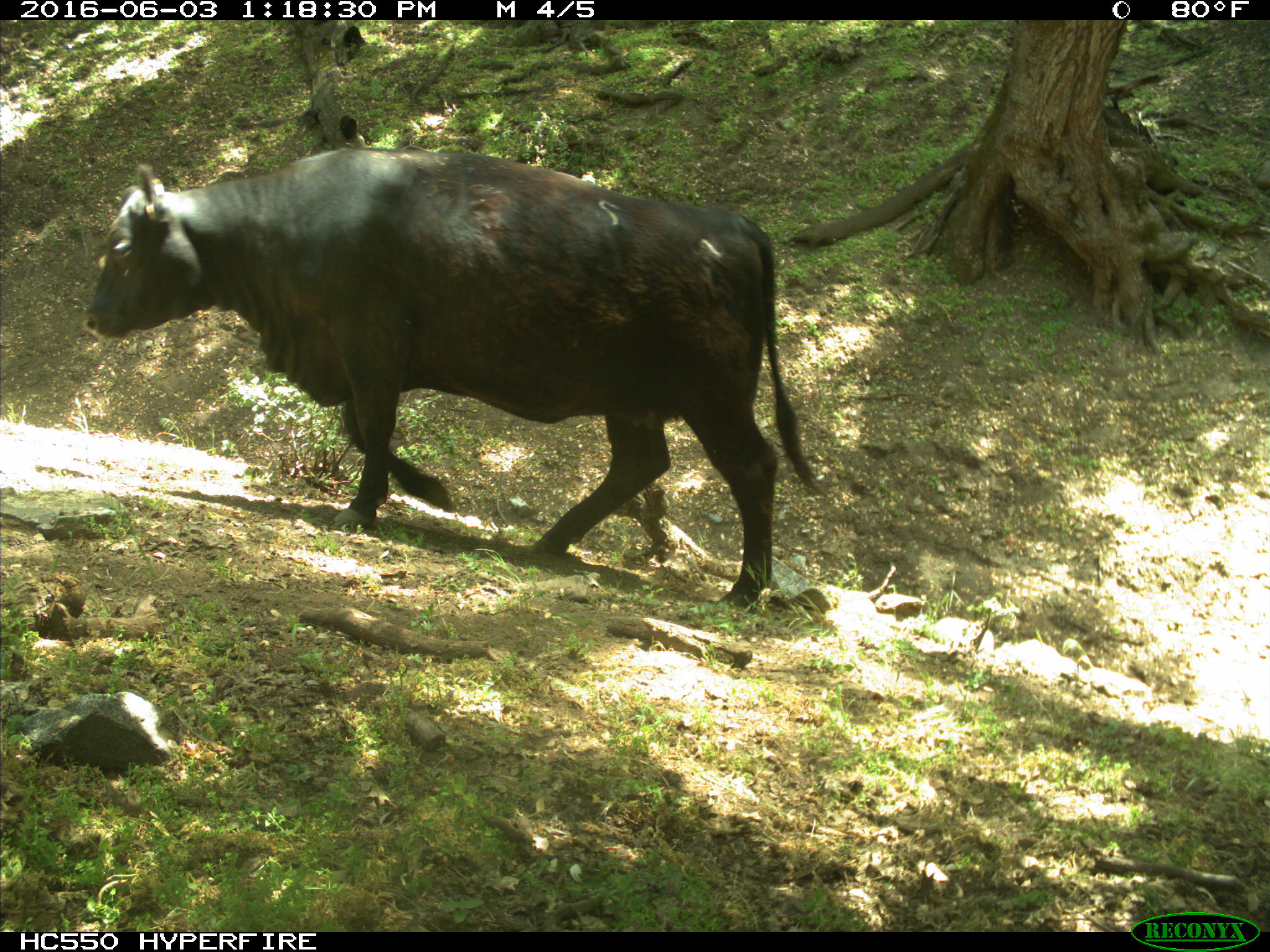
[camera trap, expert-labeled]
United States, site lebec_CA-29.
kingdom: Animalia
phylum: Chordata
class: Mammalia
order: Artiodactyla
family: Bovidae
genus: Bos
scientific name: Bos taurus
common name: domestic cow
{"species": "Bos taurus (domestic cow)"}